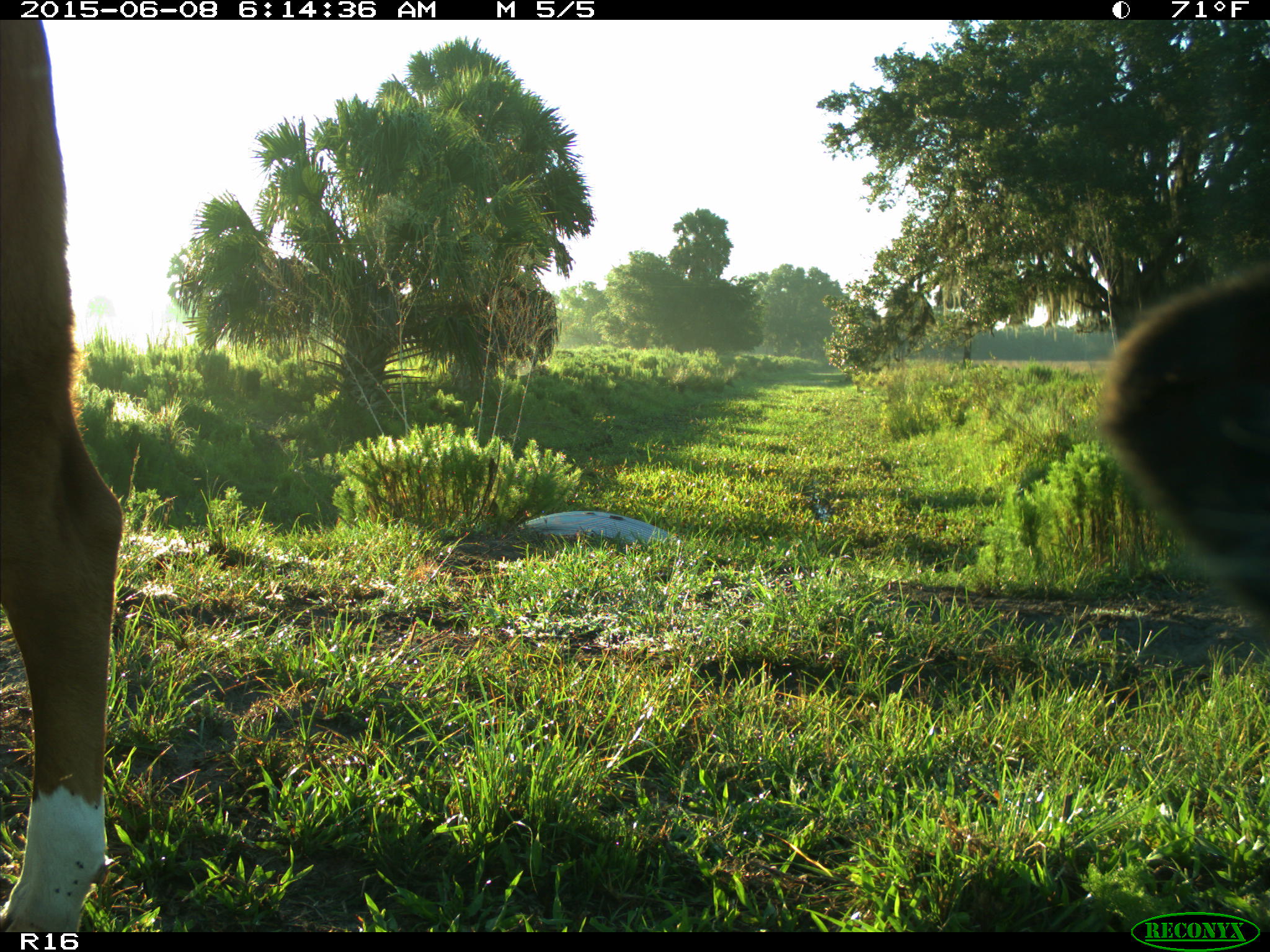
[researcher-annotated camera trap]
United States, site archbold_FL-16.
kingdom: Animalia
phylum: Chordata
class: Mammalia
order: Artiodactyla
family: Bovidae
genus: Bos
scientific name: Bos taurus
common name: domestic cow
Bos taurus (domestic cow).